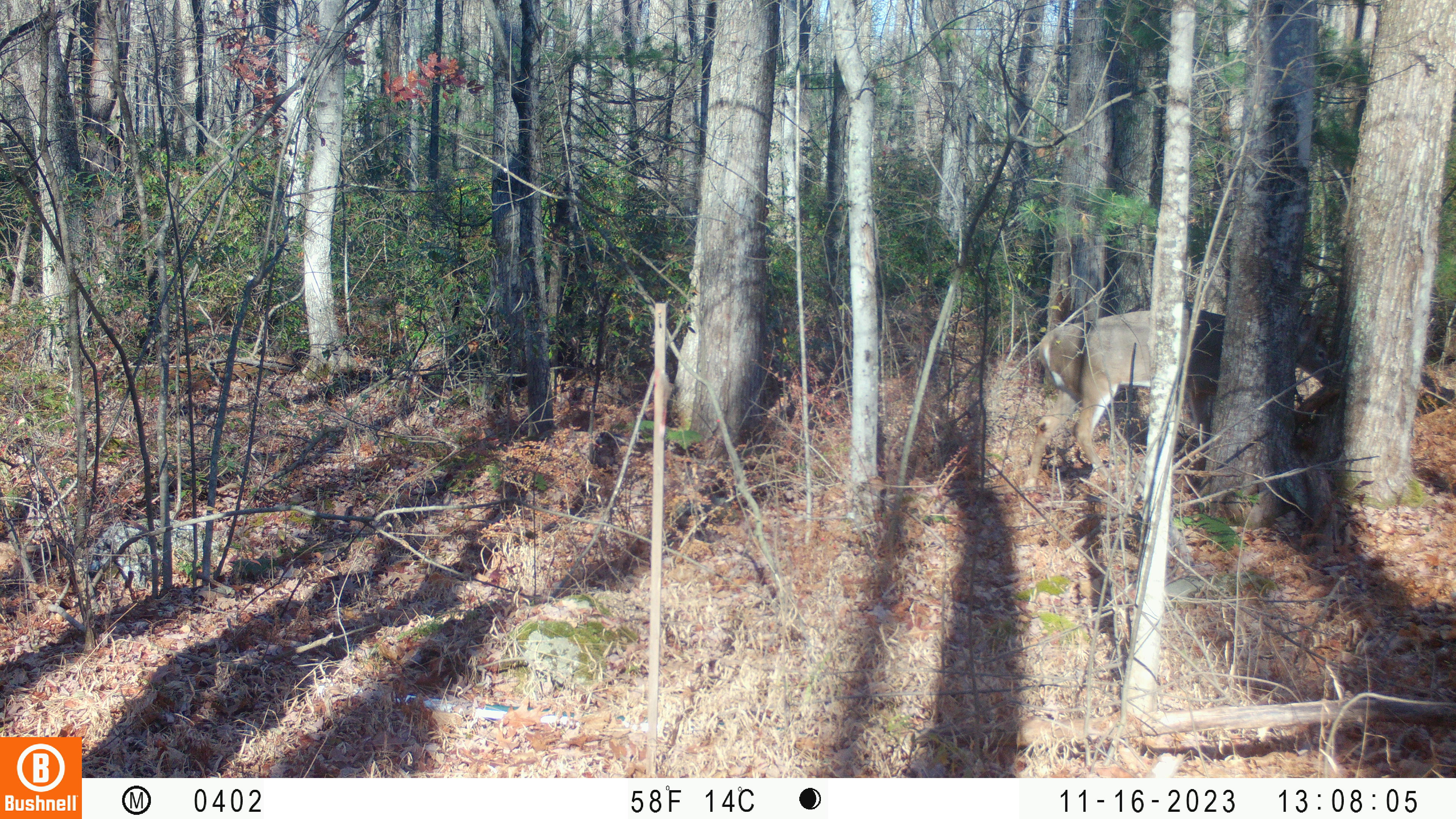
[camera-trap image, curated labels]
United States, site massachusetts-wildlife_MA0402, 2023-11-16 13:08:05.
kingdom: Animalia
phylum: Chordata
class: Mammalia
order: Artiodactyla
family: Cervidae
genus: Odocoileus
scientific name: Odocoileus virginianus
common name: white-tailed deer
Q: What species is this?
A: White-tailed deer (Odocoileus virginianus).